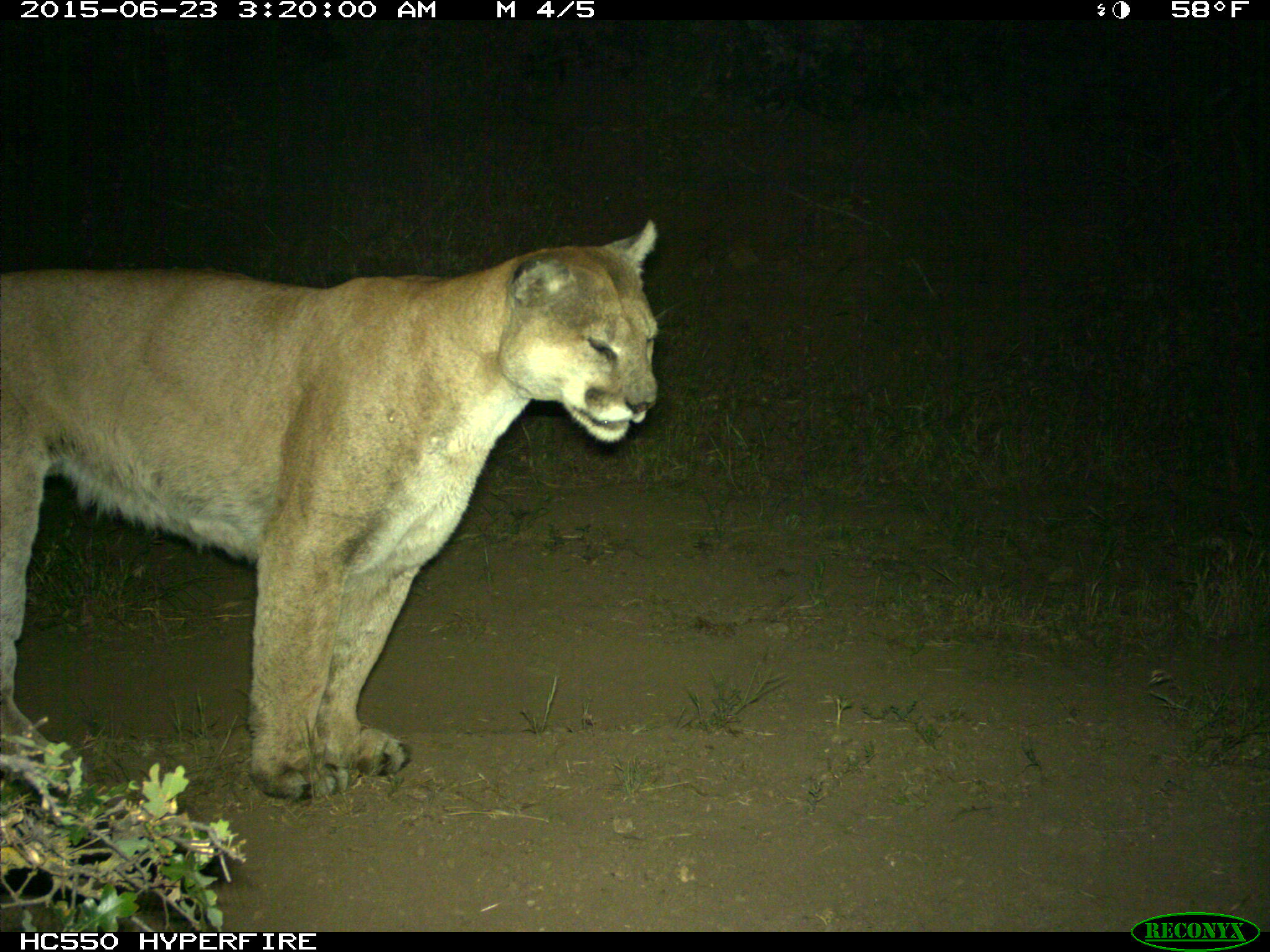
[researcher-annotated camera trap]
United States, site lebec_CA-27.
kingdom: Animalia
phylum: Chordata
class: Mammalia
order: Carnivora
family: Felidae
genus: Puma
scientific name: Puma concolor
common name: mountain lion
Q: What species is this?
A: Puma concolor (mountain lion).